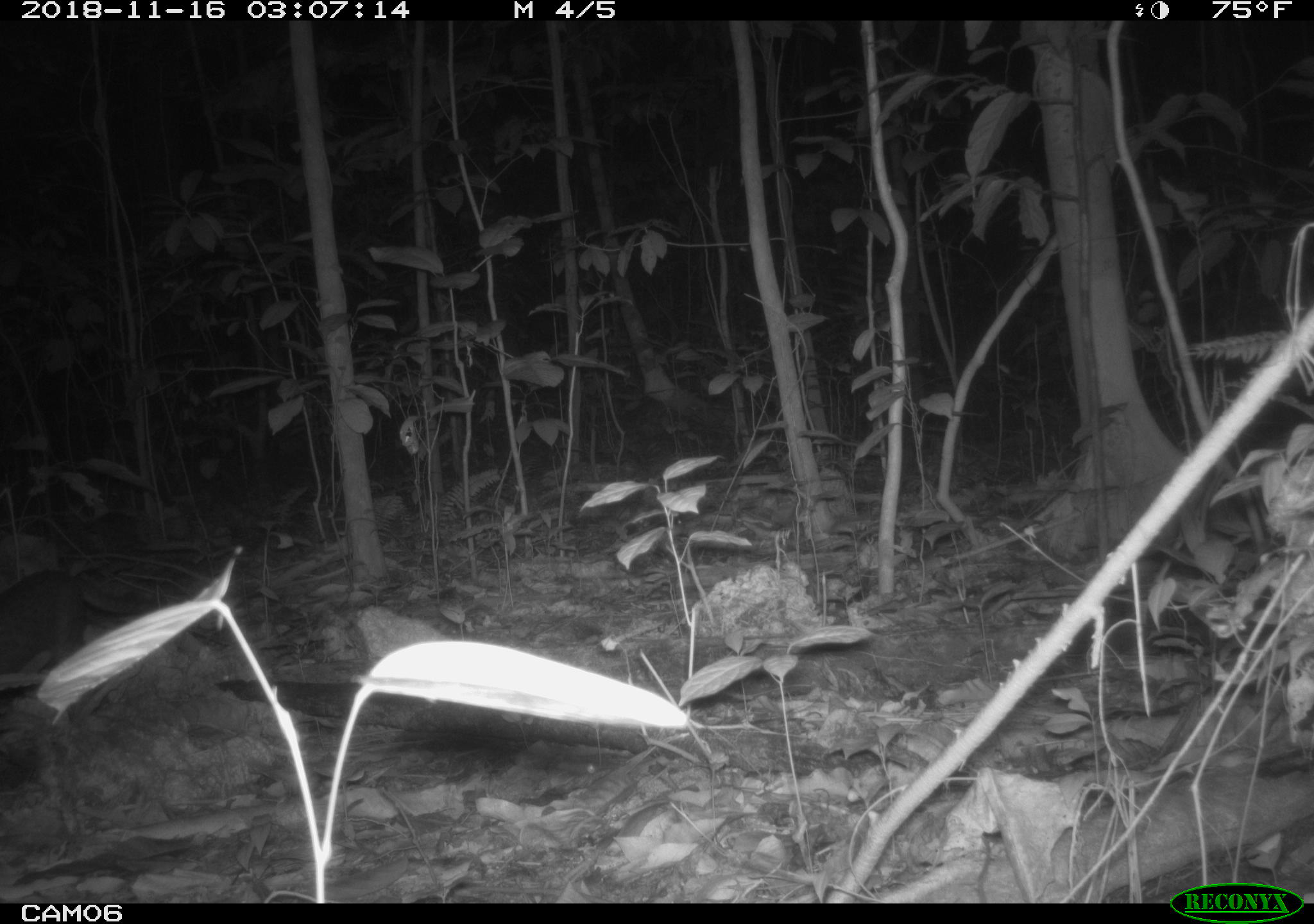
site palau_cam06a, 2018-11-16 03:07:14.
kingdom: Animalia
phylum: Chordata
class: Mammalia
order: Carnivora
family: Felidae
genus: Felis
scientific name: Felis catus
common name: cat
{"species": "cat (Felis catus)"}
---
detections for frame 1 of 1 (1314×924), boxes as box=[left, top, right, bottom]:
cat: box=[1, 551, 180, 706]